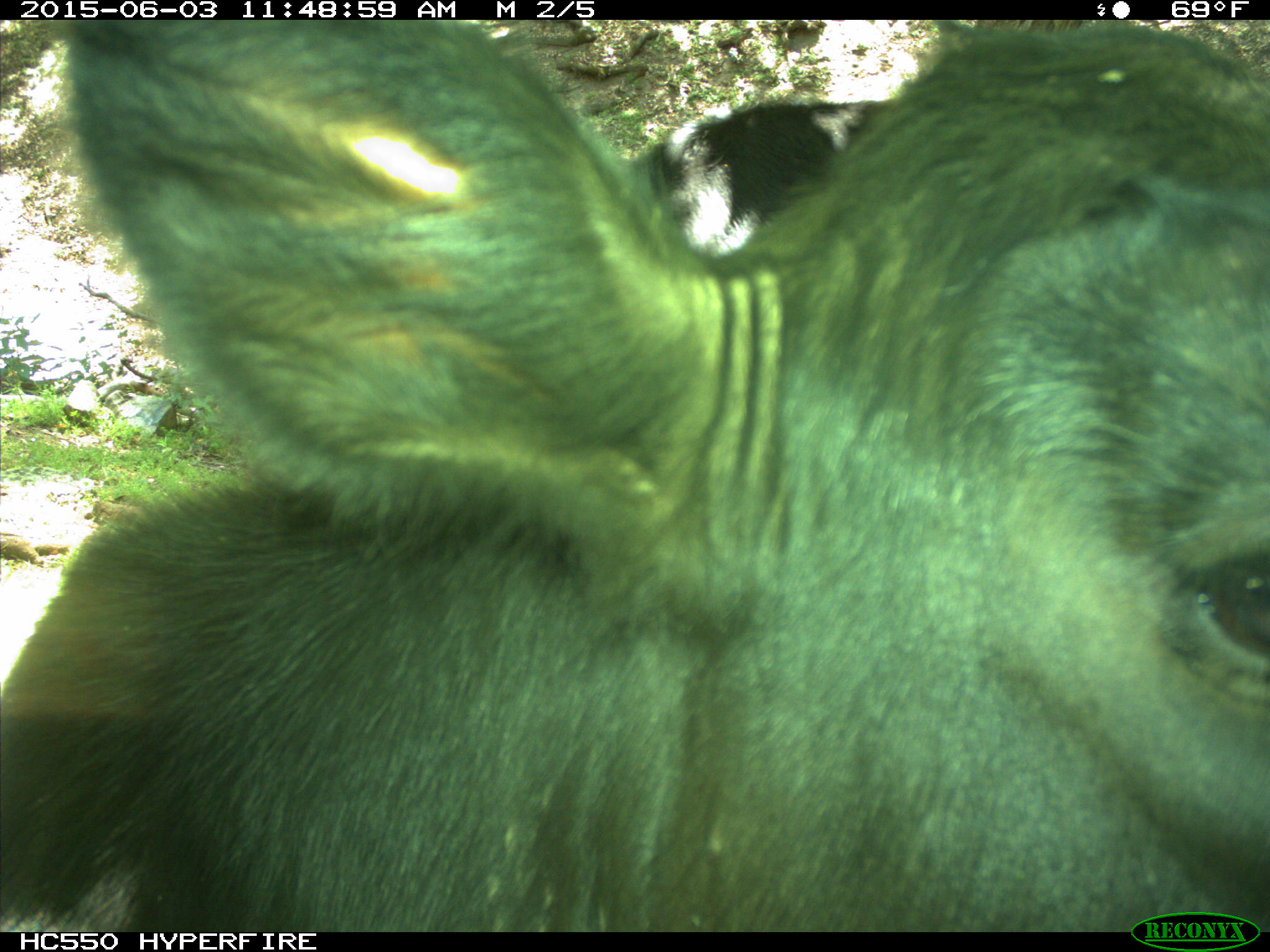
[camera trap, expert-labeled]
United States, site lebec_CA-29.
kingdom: Animalia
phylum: Chordata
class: Mammalia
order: Artiodactyla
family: Bovidae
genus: Bos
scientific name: Bos taurus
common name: domestic cow